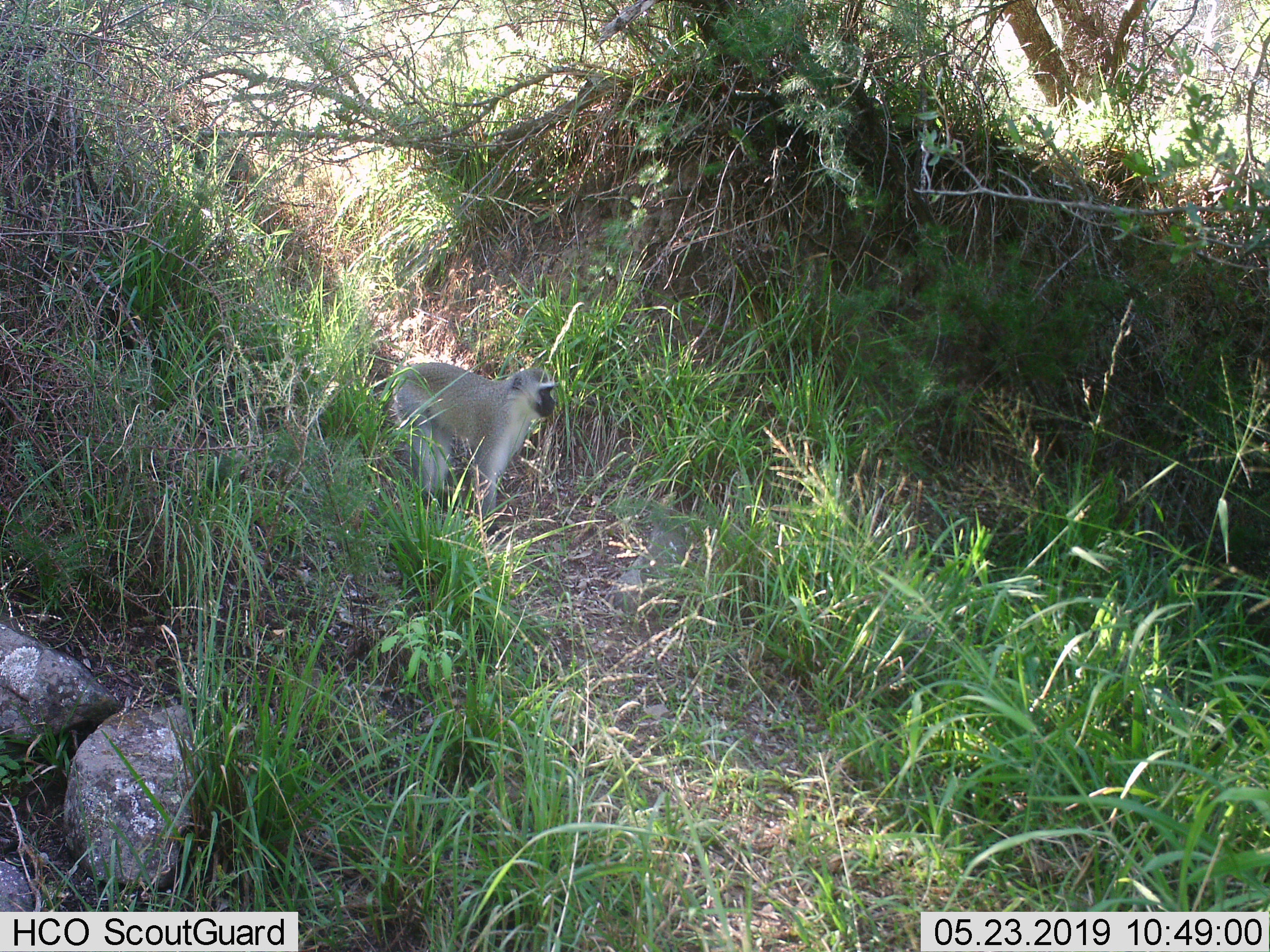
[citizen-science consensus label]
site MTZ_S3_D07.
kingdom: Animalia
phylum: Chordata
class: Mammalia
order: Primates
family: Cercopithecidae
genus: Chlorocebus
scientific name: Chlorocebus pygerythrus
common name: vervet monkey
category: monkeyvervet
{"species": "monkeyvervet (vervet monkey) (Chlorocebus pygerythrus)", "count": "1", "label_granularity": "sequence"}